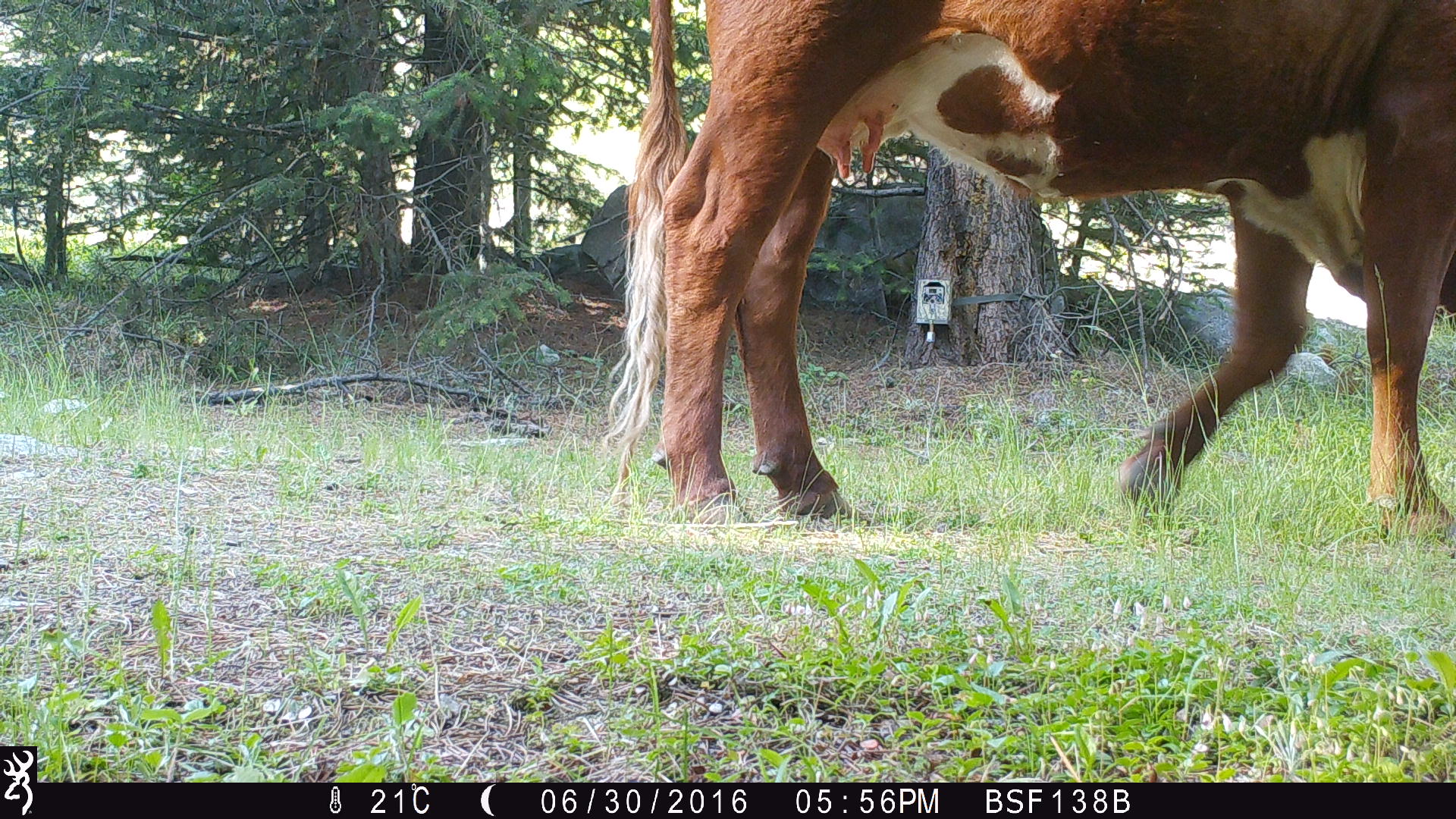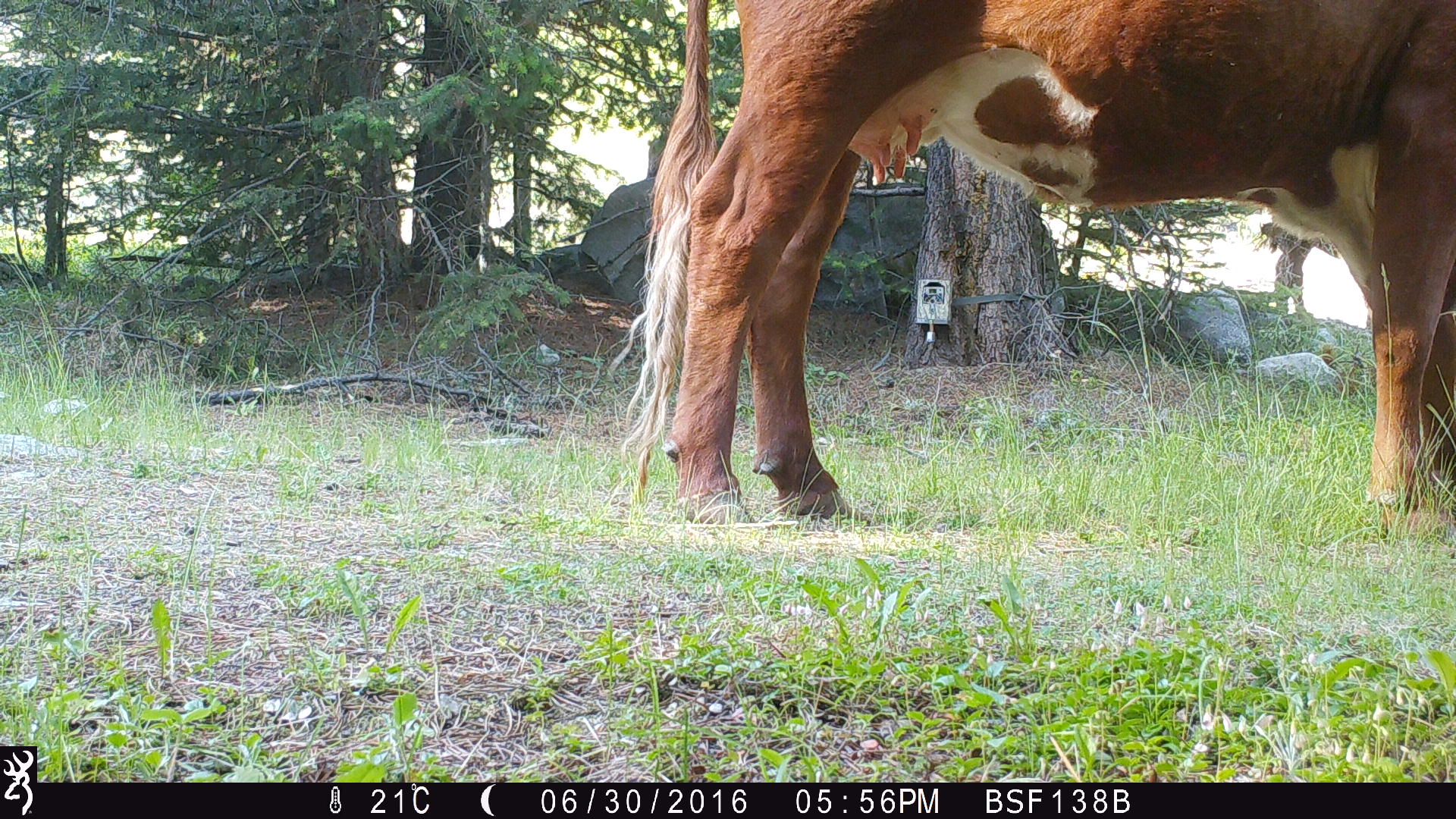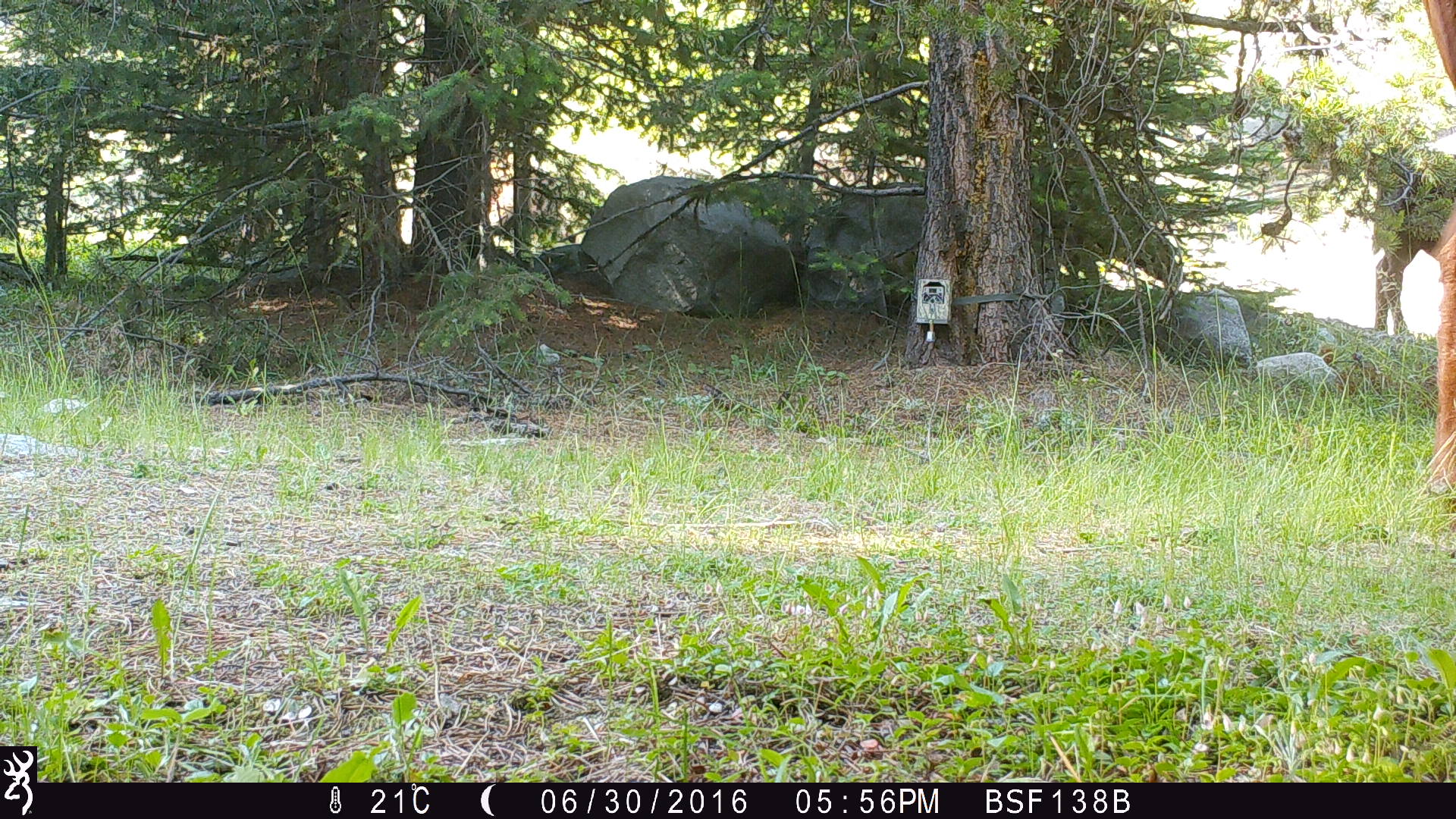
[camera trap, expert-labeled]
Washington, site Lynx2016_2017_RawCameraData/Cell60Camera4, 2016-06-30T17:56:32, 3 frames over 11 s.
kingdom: Animalia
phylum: Chordata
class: Mammalia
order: Artiodactyla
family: Bovidae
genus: Bos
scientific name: Bos taurus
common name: domestic cattle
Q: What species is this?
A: Domestic cattle (Bos taurus).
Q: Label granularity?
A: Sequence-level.